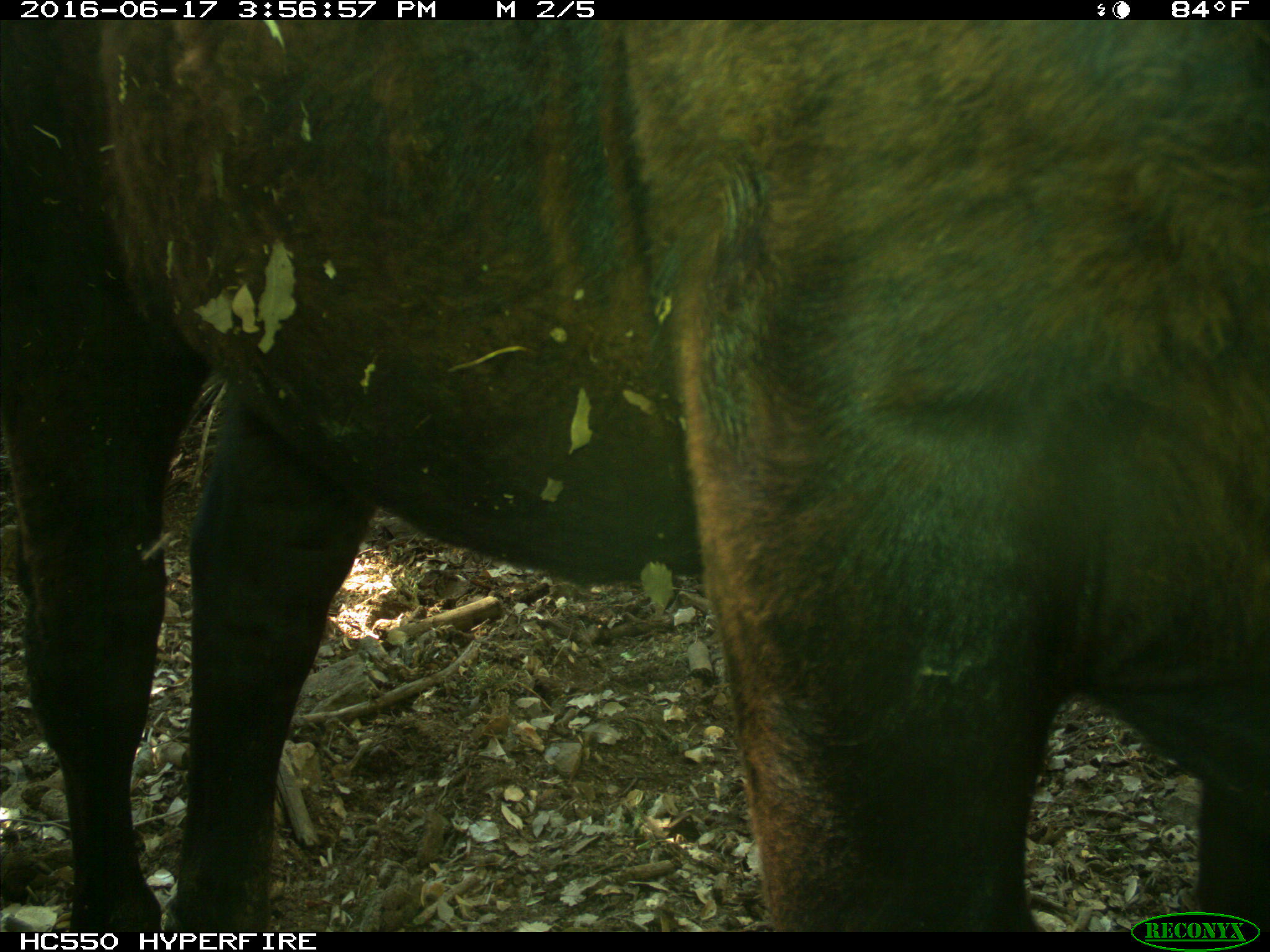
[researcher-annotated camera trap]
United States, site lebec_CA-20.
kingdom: Animalia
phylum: Chordata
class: Mammalia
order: Artiodactyla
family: Bovidae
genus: Bos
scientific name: Bos taurus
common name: domestic cow